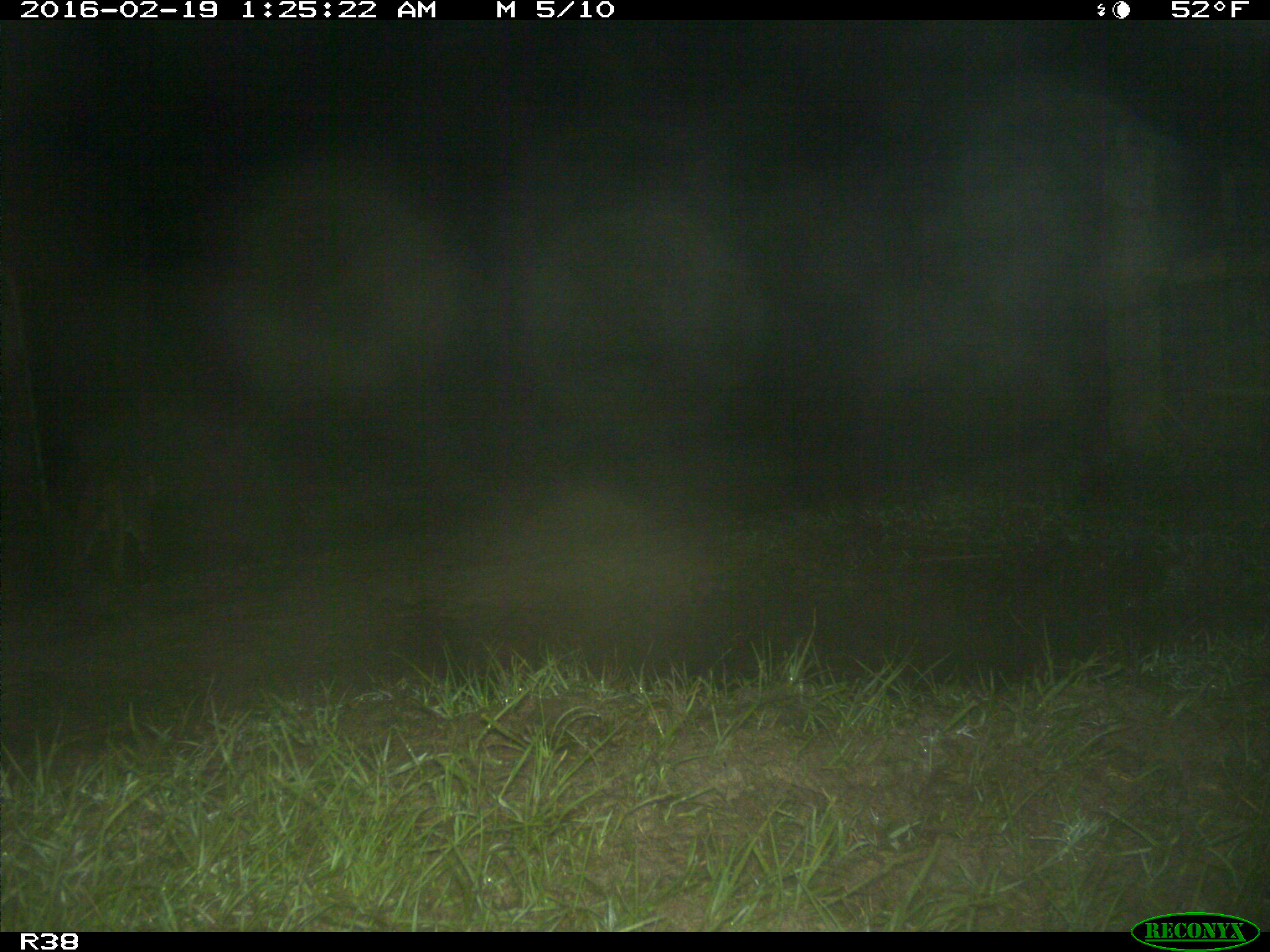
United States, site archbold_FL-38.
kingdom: Animalia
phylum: Chordata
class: Mammalia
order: Carnivora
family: Felidae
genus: Lynx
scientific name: Lynx rufus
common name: bobcat